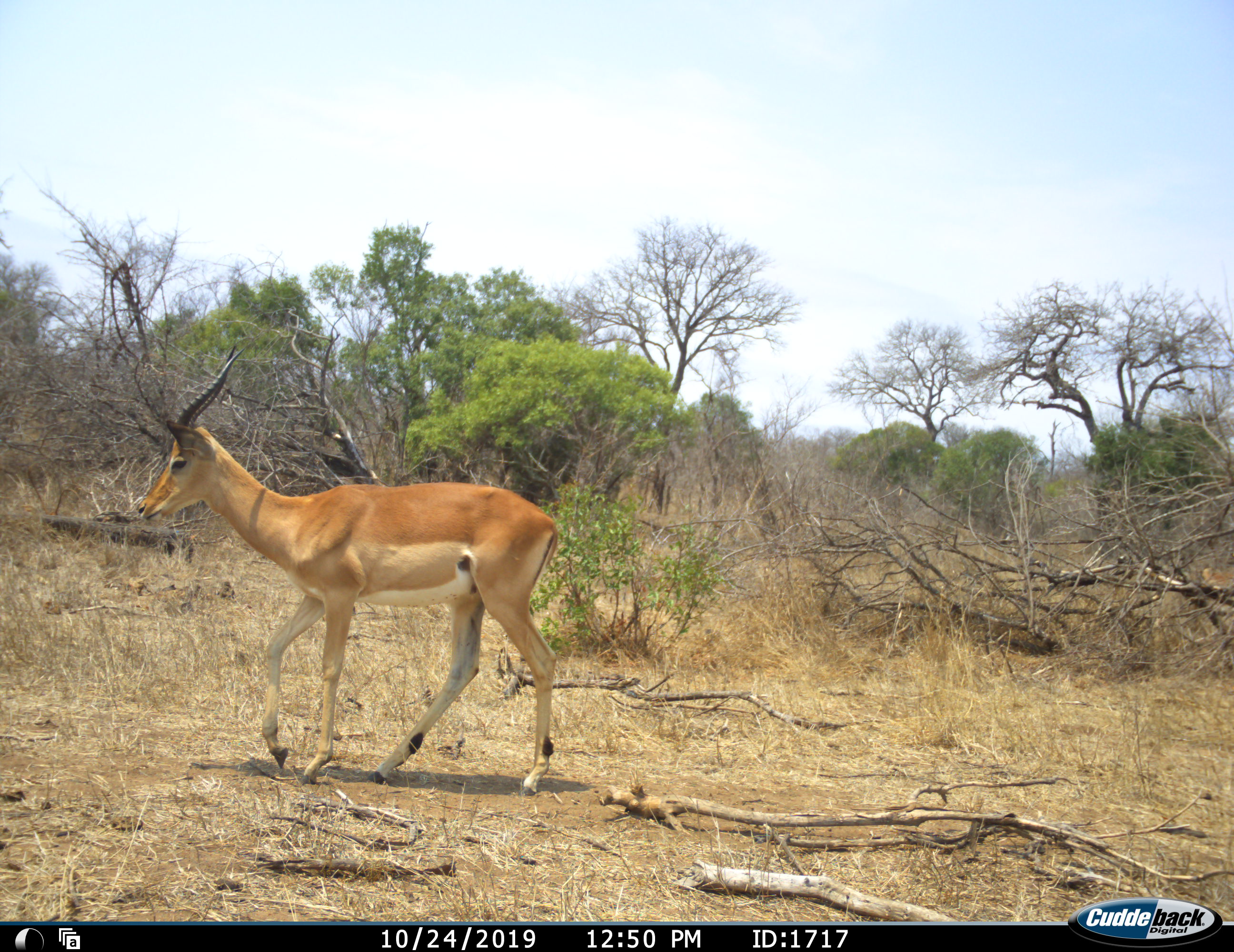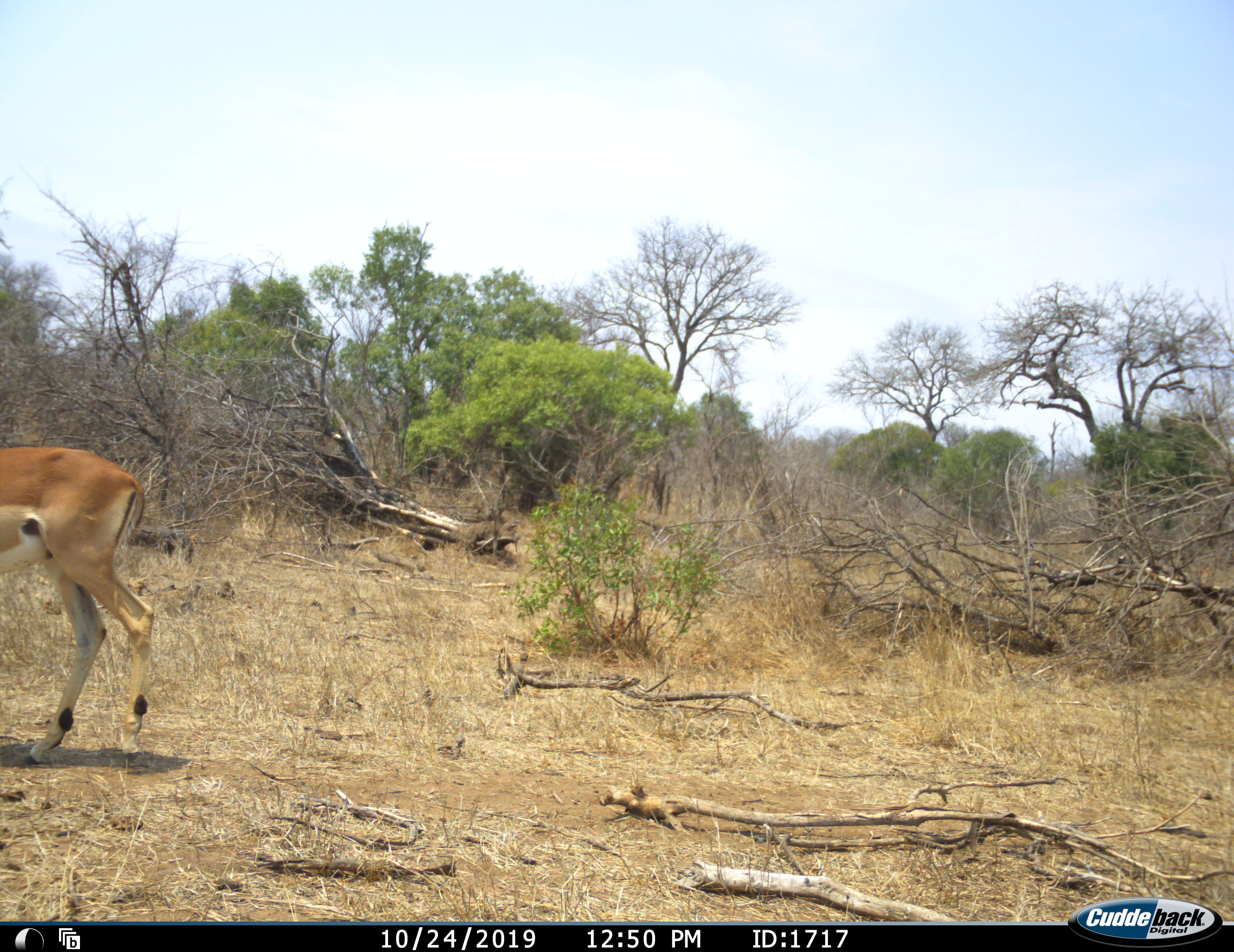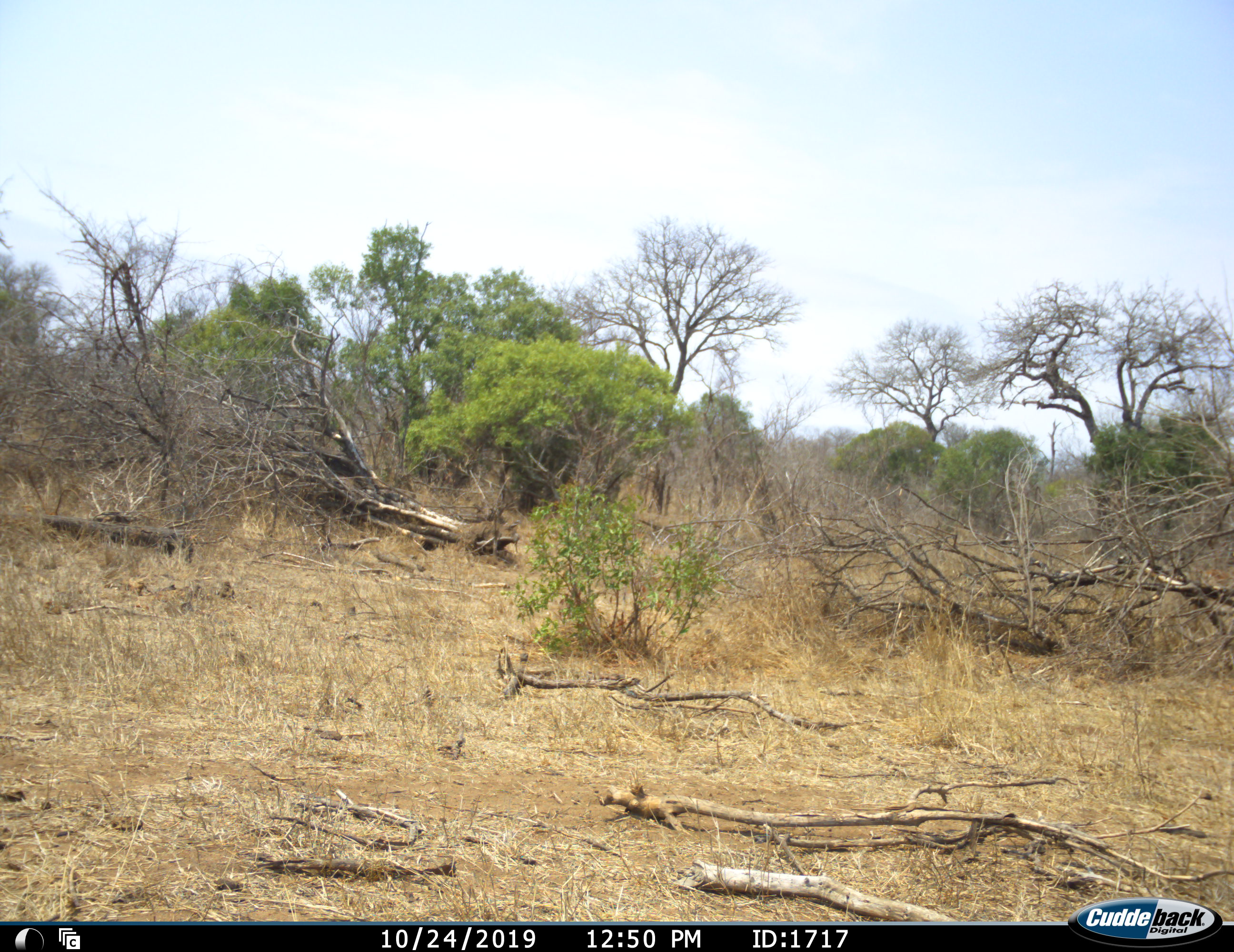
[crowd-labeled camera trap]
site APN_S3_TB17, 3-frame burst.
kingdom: Animalia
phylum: Chordata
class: Mammalia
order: Artiodactyla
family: Bovidae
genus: Aepyceros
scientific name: Aepyceros melampus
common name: impala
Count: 1.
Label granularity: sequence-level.